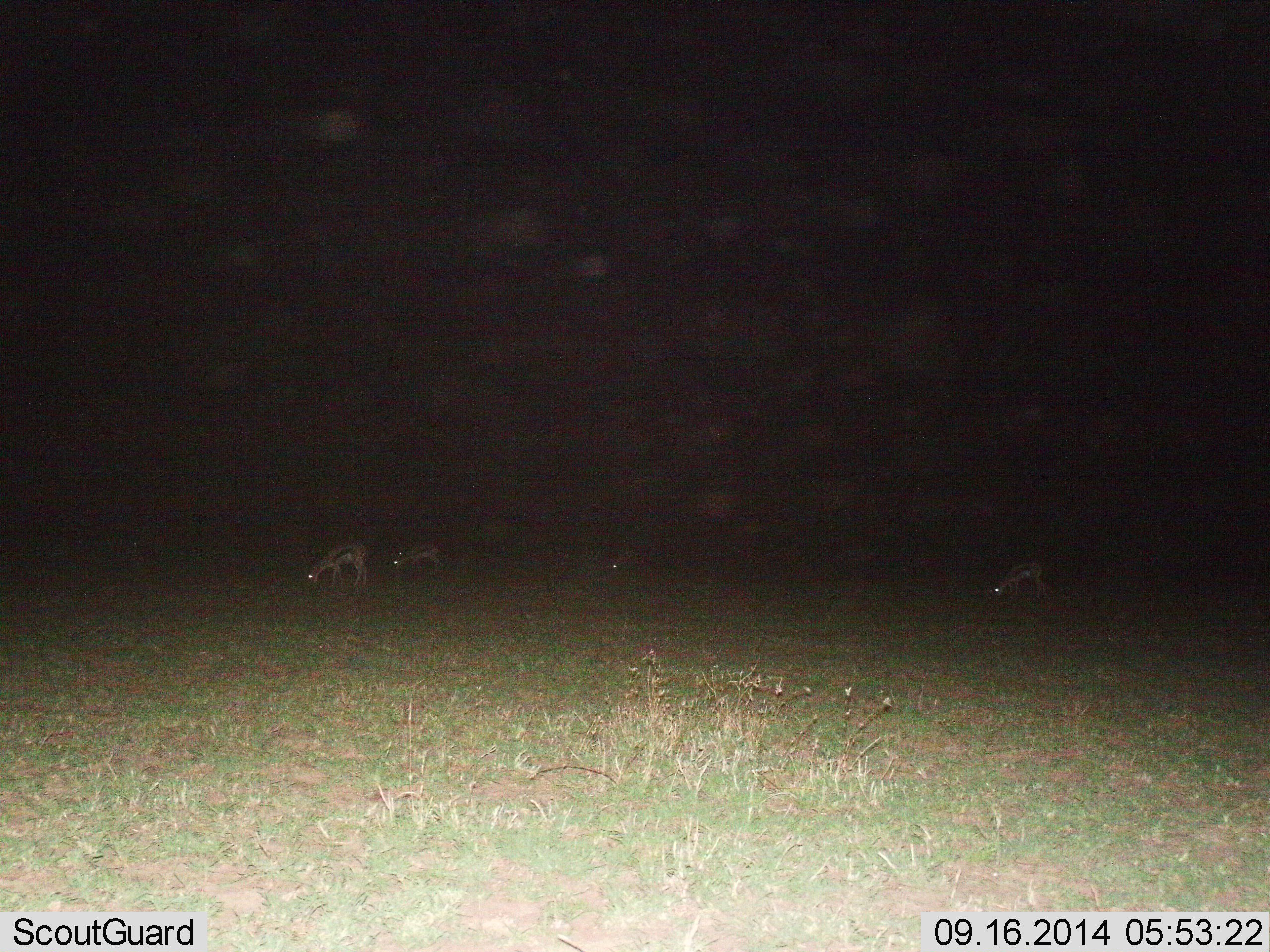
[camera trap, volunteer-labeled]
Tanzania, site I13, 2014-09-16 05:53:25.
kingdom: Animalia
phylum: Chordata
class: Mammalia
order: Artiodactyla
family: Bovidae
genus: Eudorcas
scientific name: Eudorcas thomsonii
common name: thomson's gazelle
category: gazellethomsons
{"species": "gazellethomsons (thomson's gazelle) (Eudorcas thomsonii)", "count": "4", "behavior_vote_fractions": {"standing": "20%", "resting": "0%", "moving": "0%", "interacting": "0%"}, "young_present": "0%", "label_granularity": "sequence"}